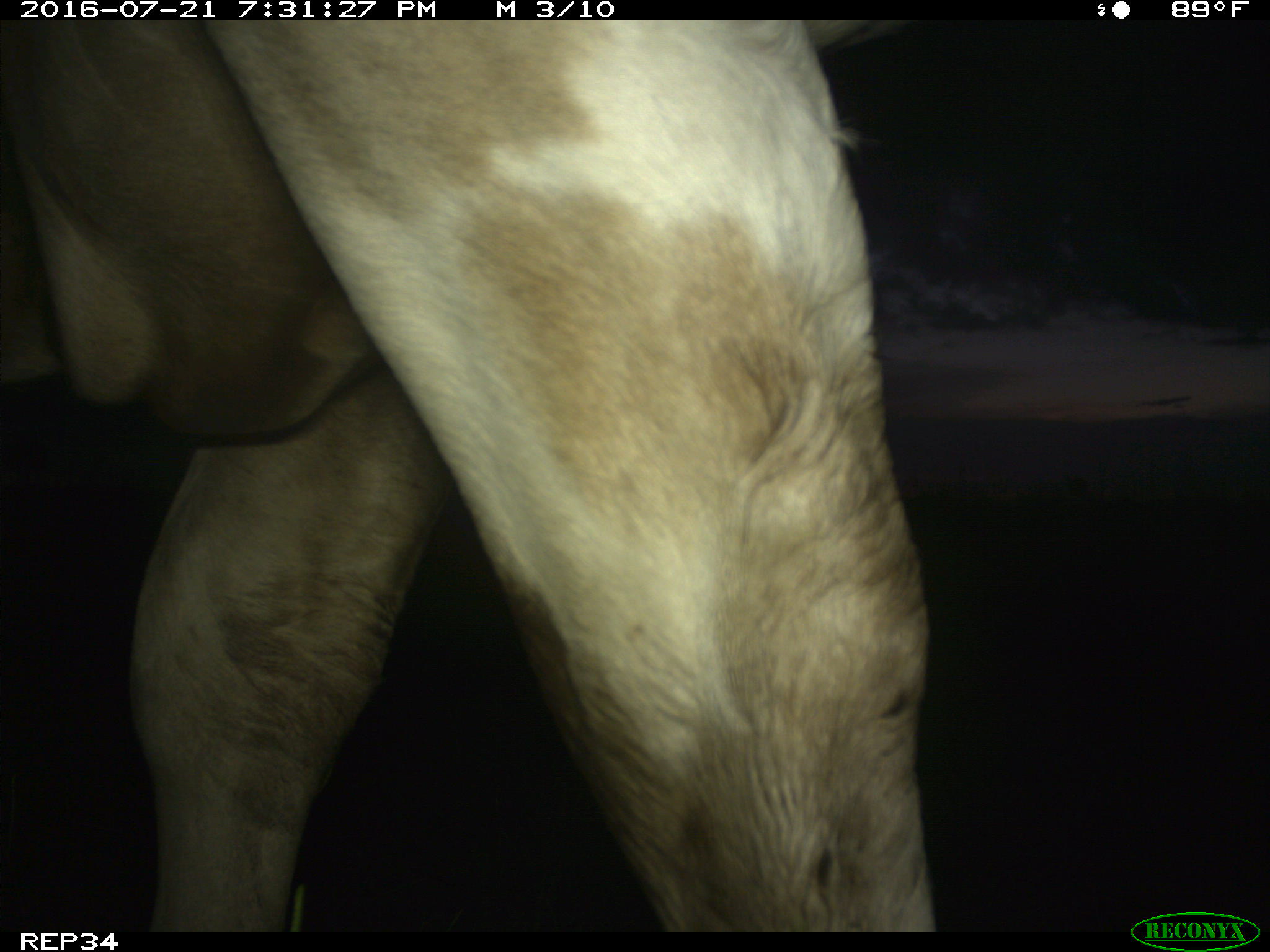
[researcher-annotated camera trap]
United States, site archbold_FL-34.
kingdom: Animalia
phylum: Chordata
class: Mammalia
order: Artiodactyla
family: Bovidae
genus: Bos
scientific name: Bos taurus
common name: domestic cow